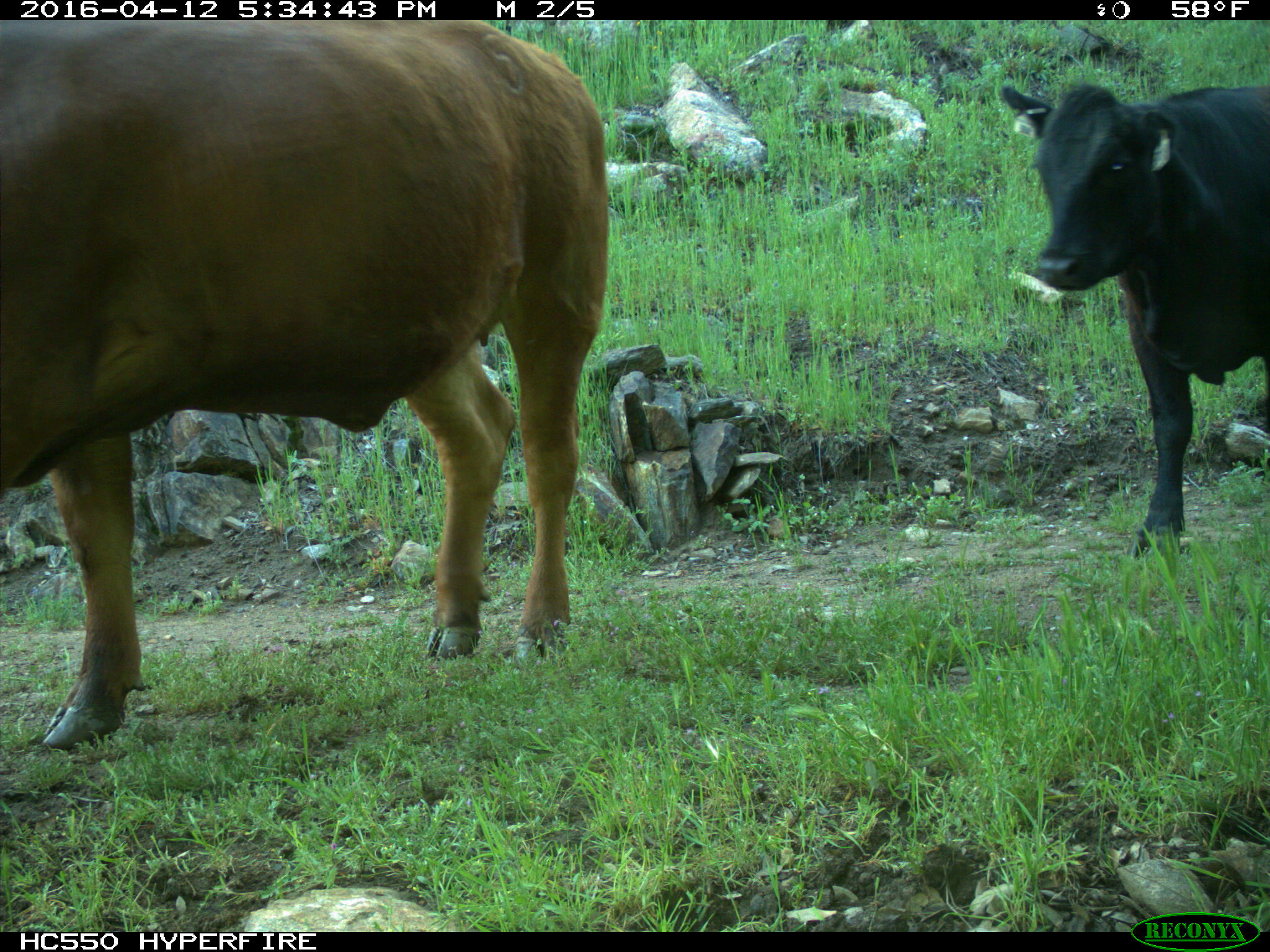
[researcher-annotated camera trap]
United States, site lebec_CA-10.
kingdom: Animalia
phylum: Chordata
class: Mammalia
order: Artiodactyla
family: Bovidae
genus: Bos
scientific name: Bos taurus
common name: domestic cow